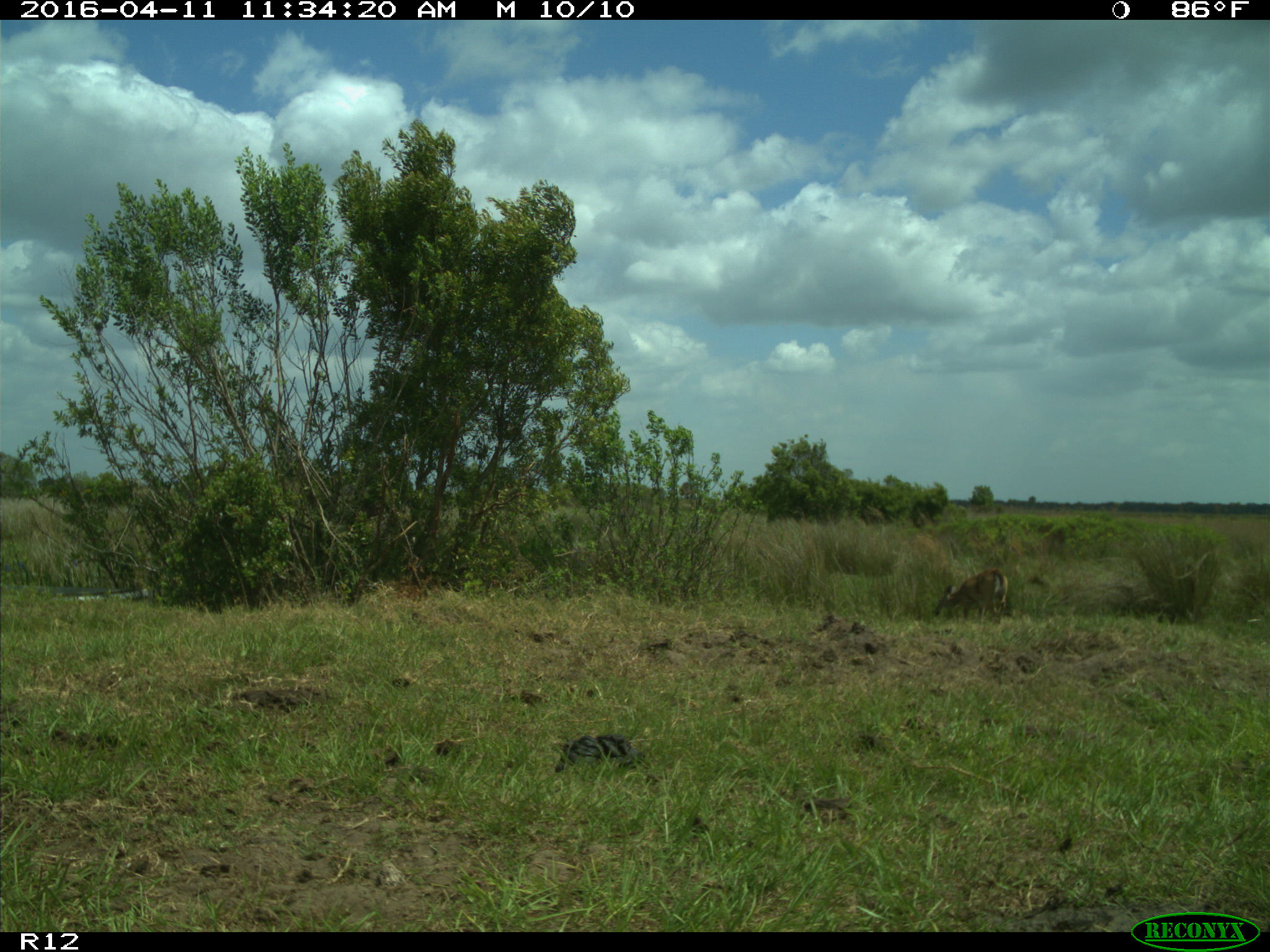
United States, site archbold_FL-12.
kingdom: Animalia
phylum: Chordata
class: Mammalia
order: Artiodactyla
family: Cervidae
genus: Odocoileus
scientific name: Odocoileus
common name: deer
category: unidentified deer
Unidentified deer (deer) (Odocoileus).